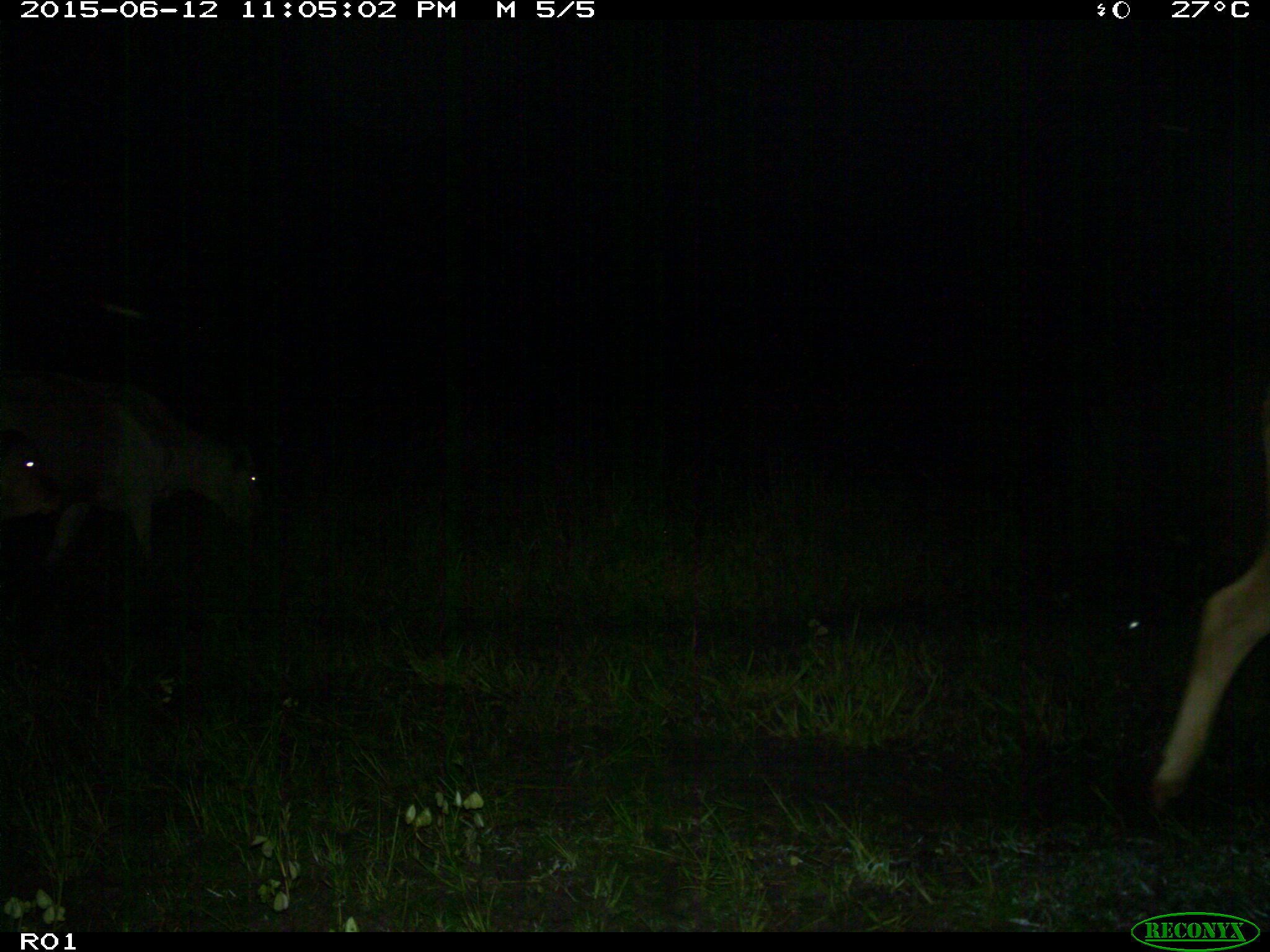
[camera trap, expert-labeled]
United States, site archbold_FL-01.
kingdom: Animalia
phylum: Chordata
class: Mammalia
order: Artiodactyla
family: Bovidae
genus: Bos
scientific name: Bos taurus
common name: domestic cow